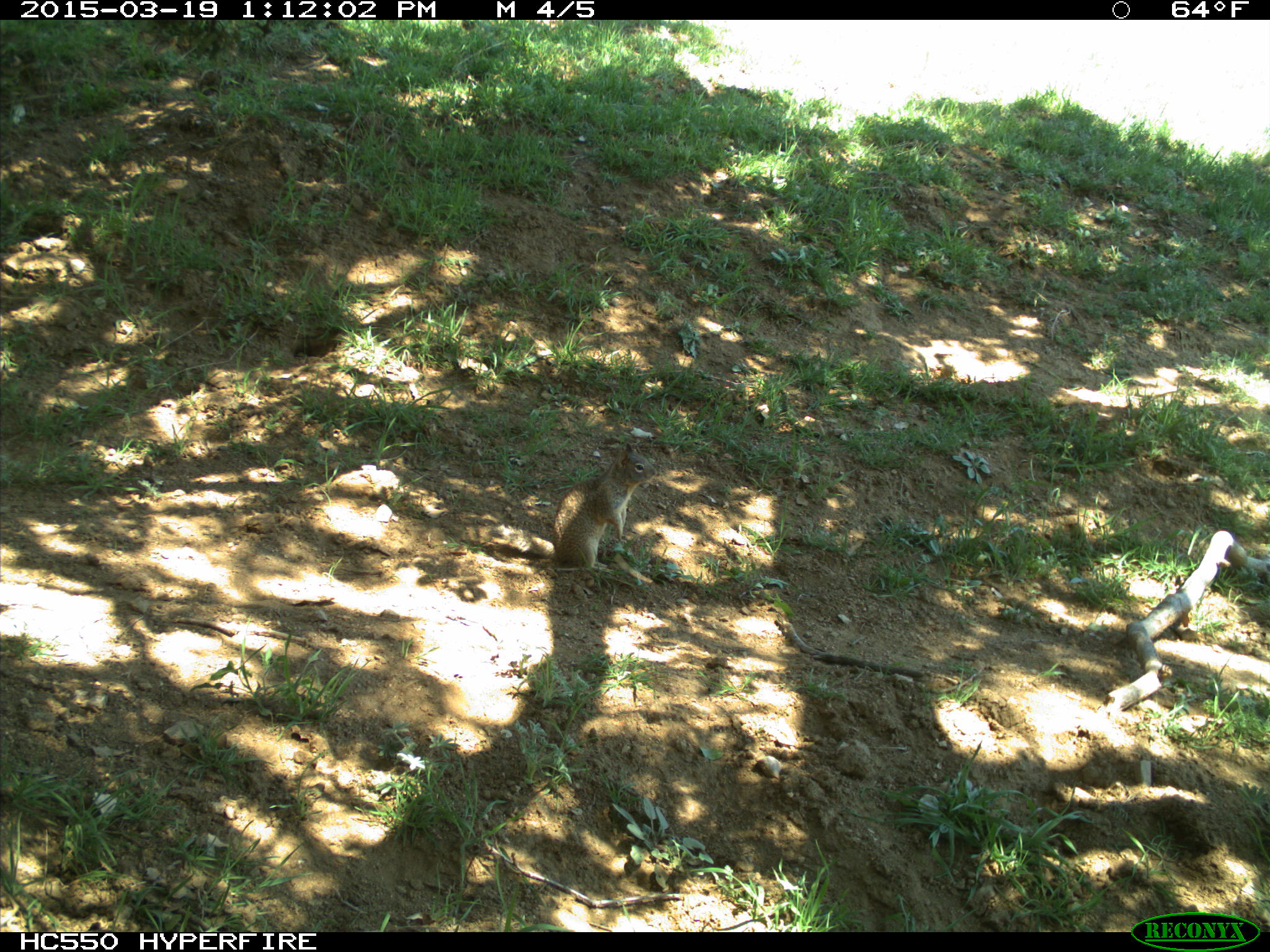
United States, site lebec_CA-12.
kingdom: Animalia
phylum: Chordata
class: Mammalia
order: Rodentia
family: Sciuridae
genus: Otospermophilus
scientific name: Otospermophilus beecheyi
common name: california ground squirrel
Otospermophilus beecheyi (california ground squirrel).